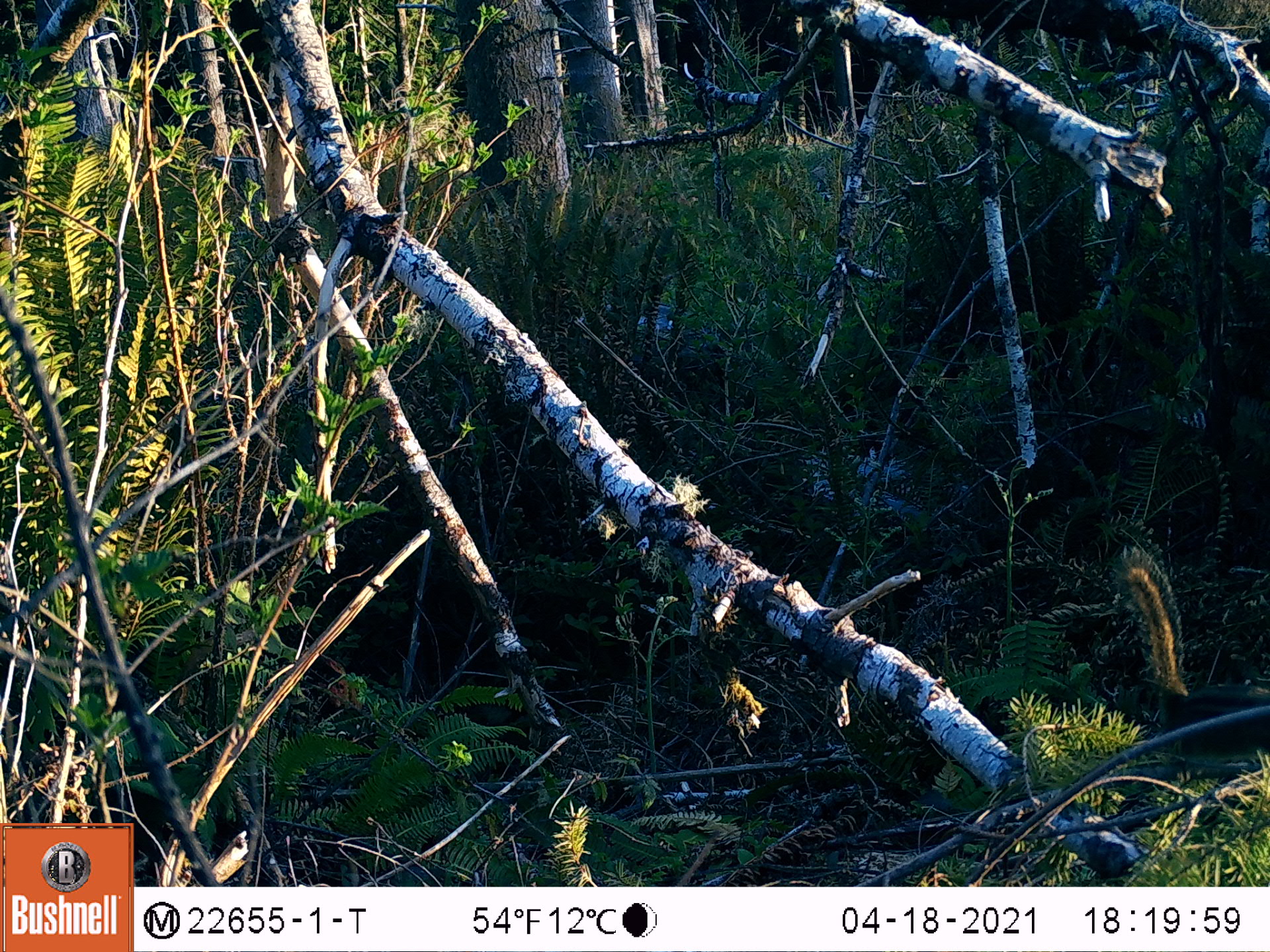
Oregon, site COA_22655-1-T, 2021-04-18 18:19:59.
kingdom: Animalia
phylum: Chordata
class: Mammalia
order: Rodentia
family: Sciuridae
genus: Neotamias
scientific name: Neotamias townsendii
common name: townsend's chipmunk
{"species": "townsend's chipmunk (Neotamias townsendii)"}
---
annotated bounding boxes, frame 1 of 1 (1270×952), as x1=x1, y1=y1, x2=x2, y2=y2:
townsend's chipmunk: x1=1105, y1=538, x2=1265, y2=765